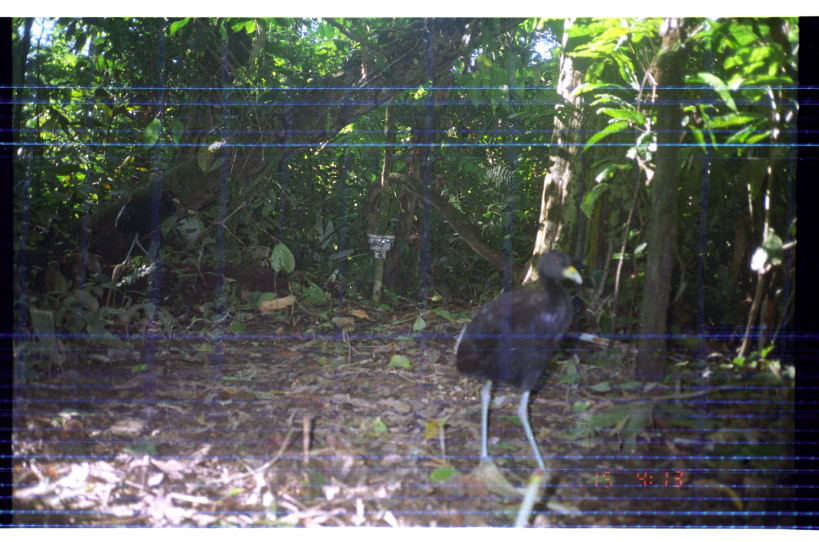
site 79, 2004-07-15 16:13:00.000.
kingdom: Animalia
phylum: Chordata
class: Aves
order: Gruiformes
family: Psophiidae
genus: Psophia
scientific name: Psophia leucoptera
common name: pale-winged trumpeter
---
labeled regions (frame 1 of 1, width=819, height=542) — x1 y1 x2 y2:
psophia leucoptera: 453 247 580 478; 110 185 182 267